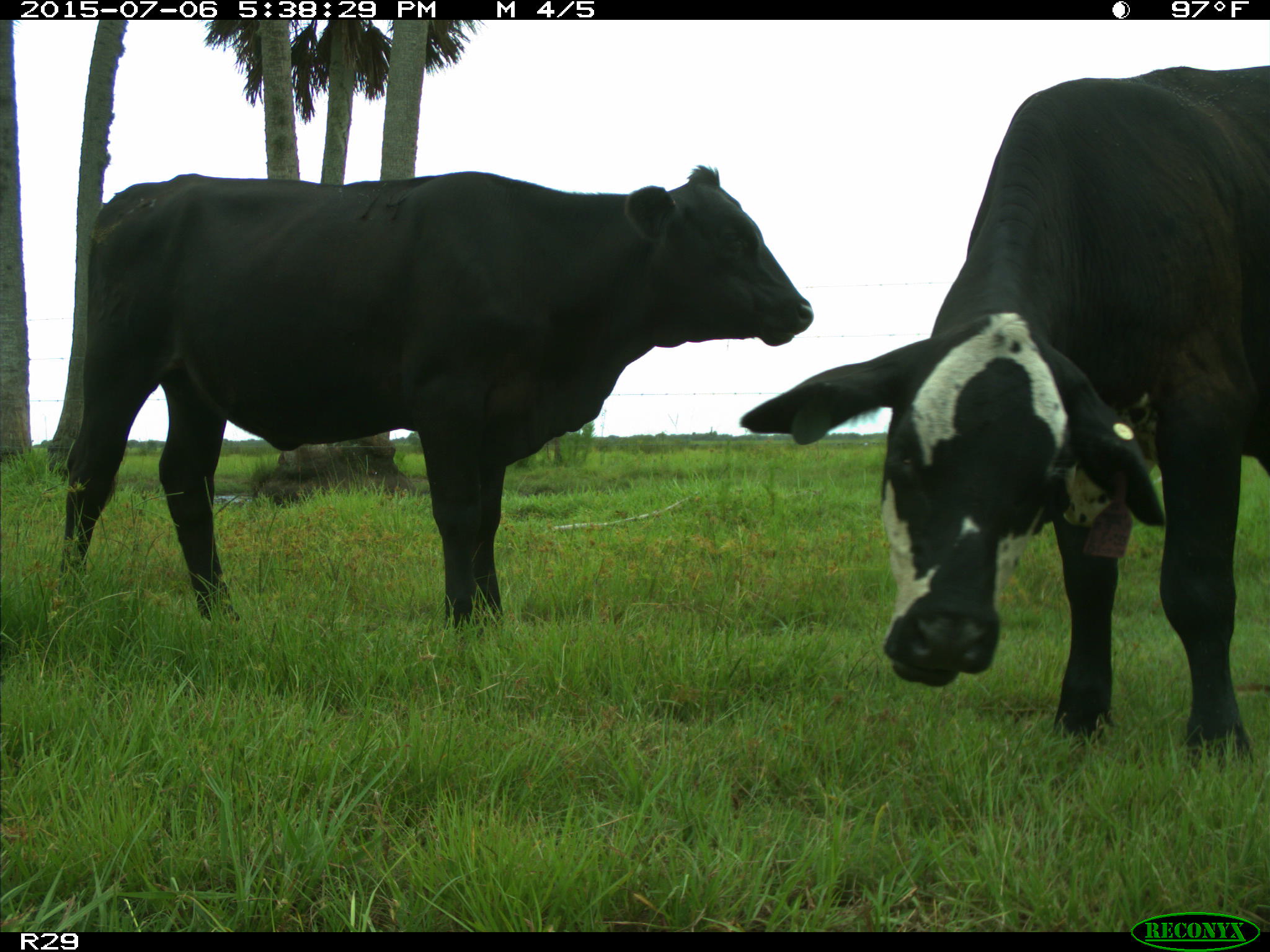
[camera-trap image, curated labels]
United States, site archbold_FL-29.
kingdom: Animalia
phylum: Chordata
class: Mammalia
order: Artiodactyla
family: Bovidae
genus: Bos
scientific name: Bos taurus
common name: domestic cow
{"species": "Bos taurus (domestic cow)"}